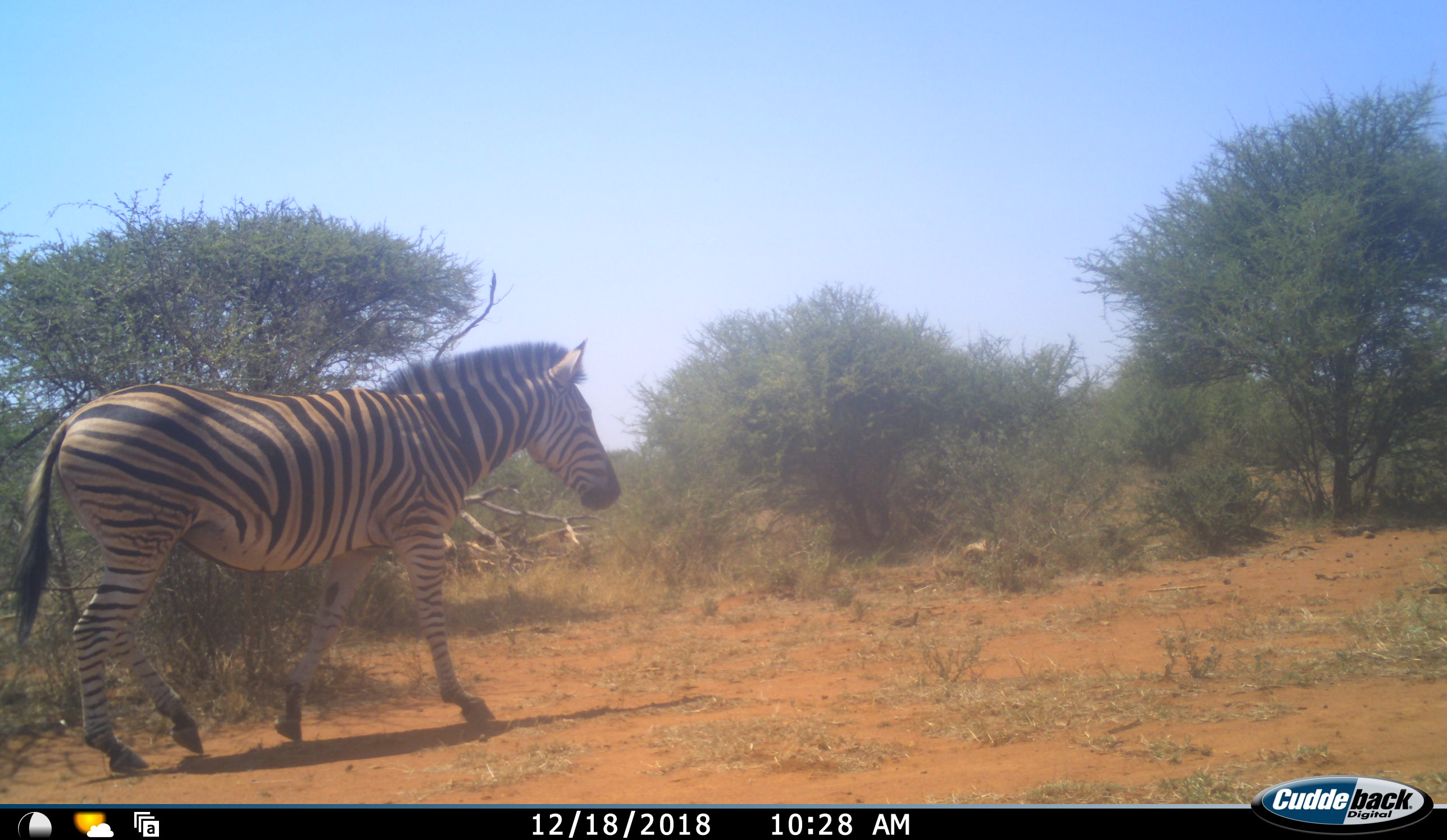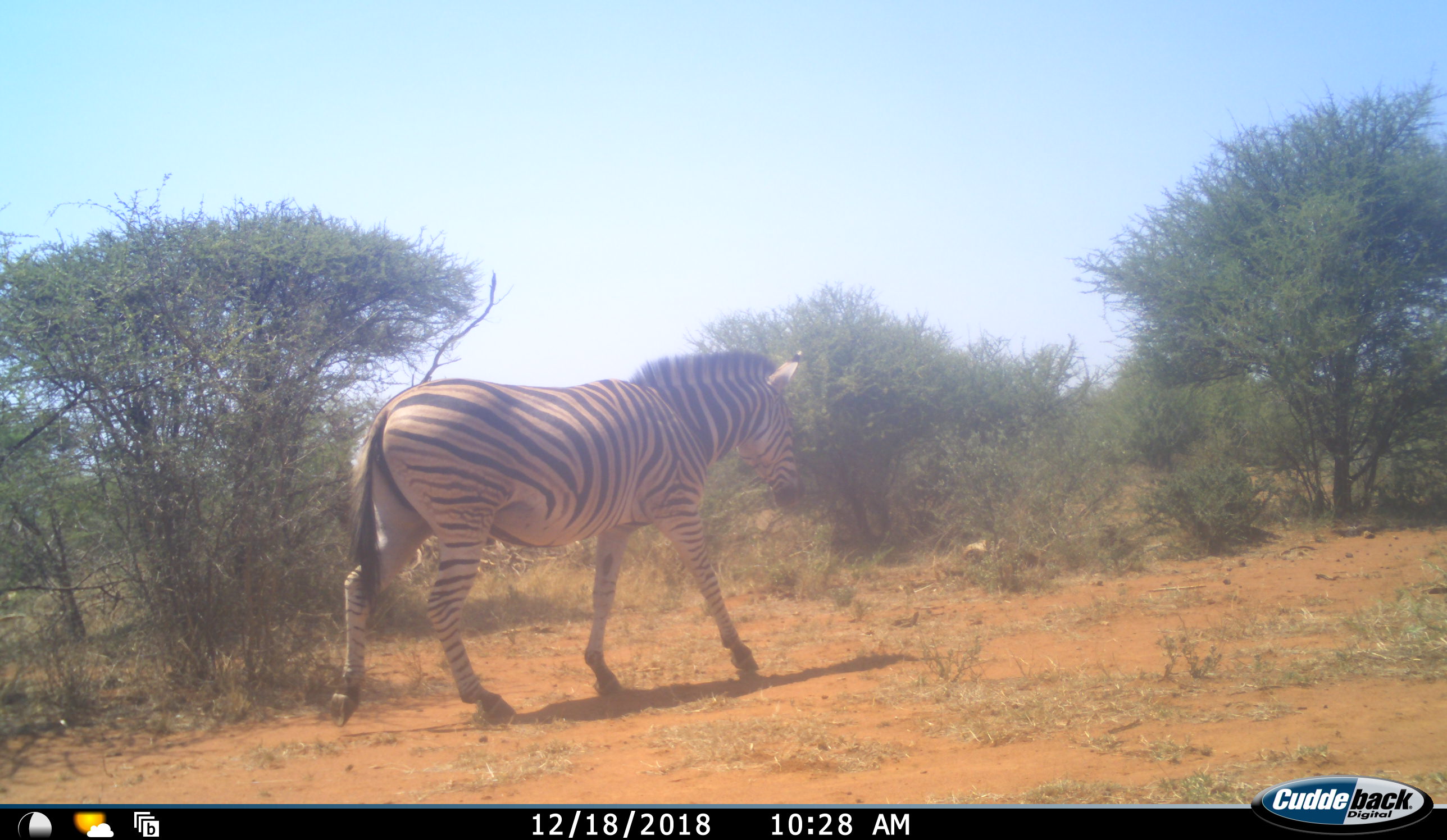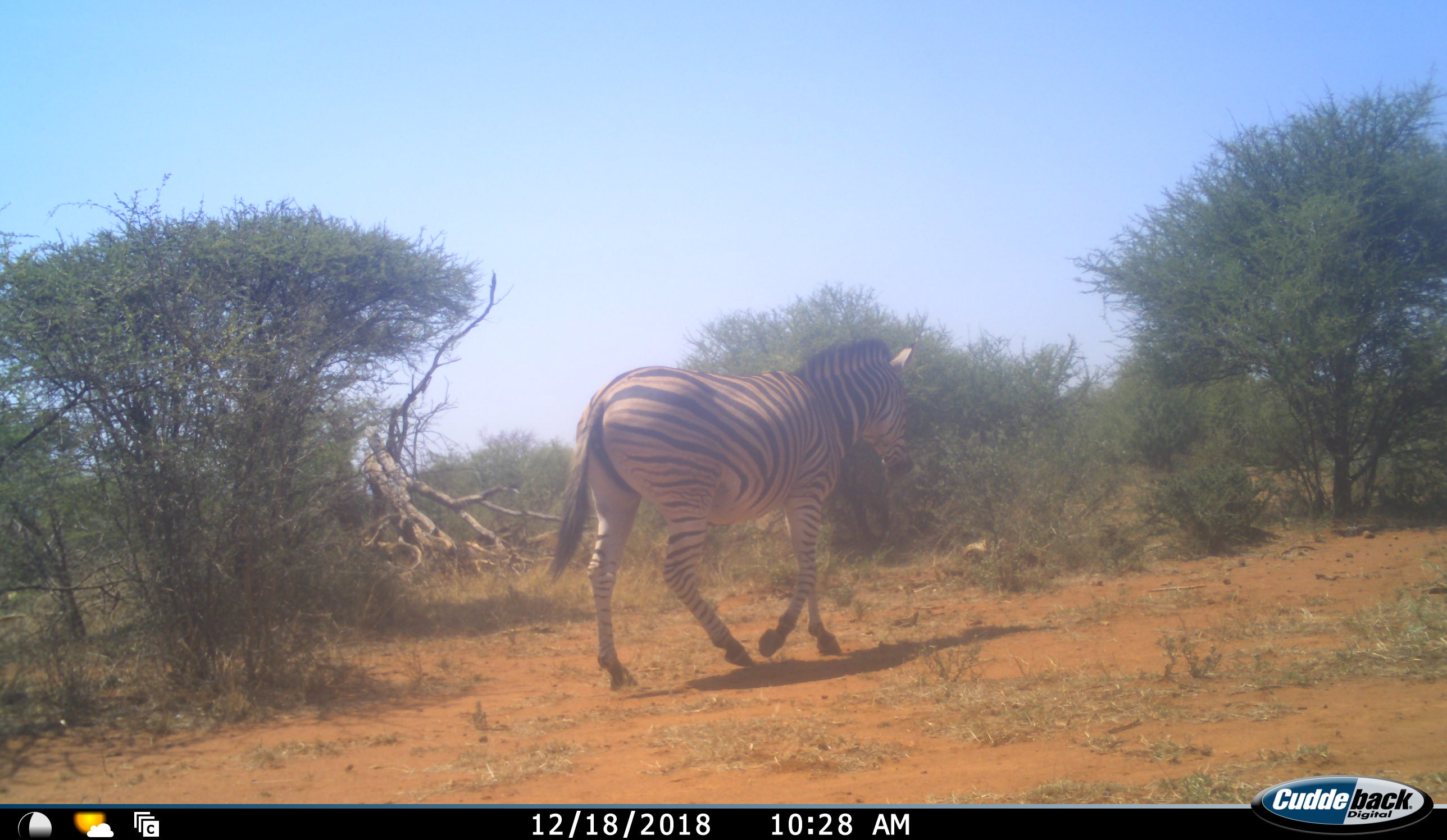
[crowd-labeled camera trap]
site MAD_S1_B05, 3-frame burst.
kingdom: Animalia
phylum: Chordata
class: Mammalia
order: Perissodactyla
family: Equidae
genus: Equus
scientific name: Equus quagga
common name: plains zebra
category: zebraplains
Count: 1.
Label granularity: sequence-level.